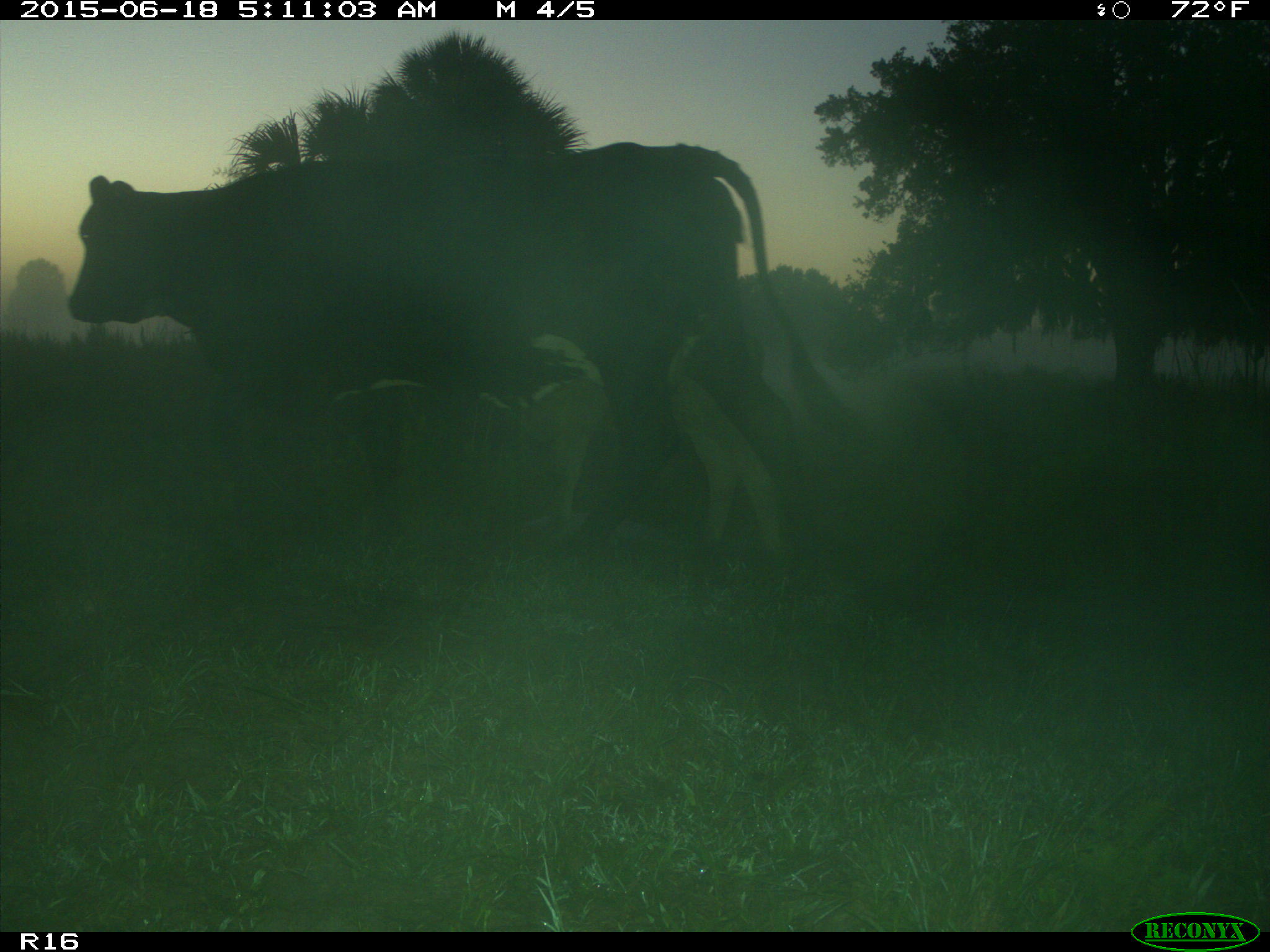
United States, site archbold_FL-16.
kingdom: Animalia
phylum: Chordata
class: Mammalia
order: Artiodactyla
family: Bovidae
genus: Bos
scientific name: Bos taurus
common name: domestic cow